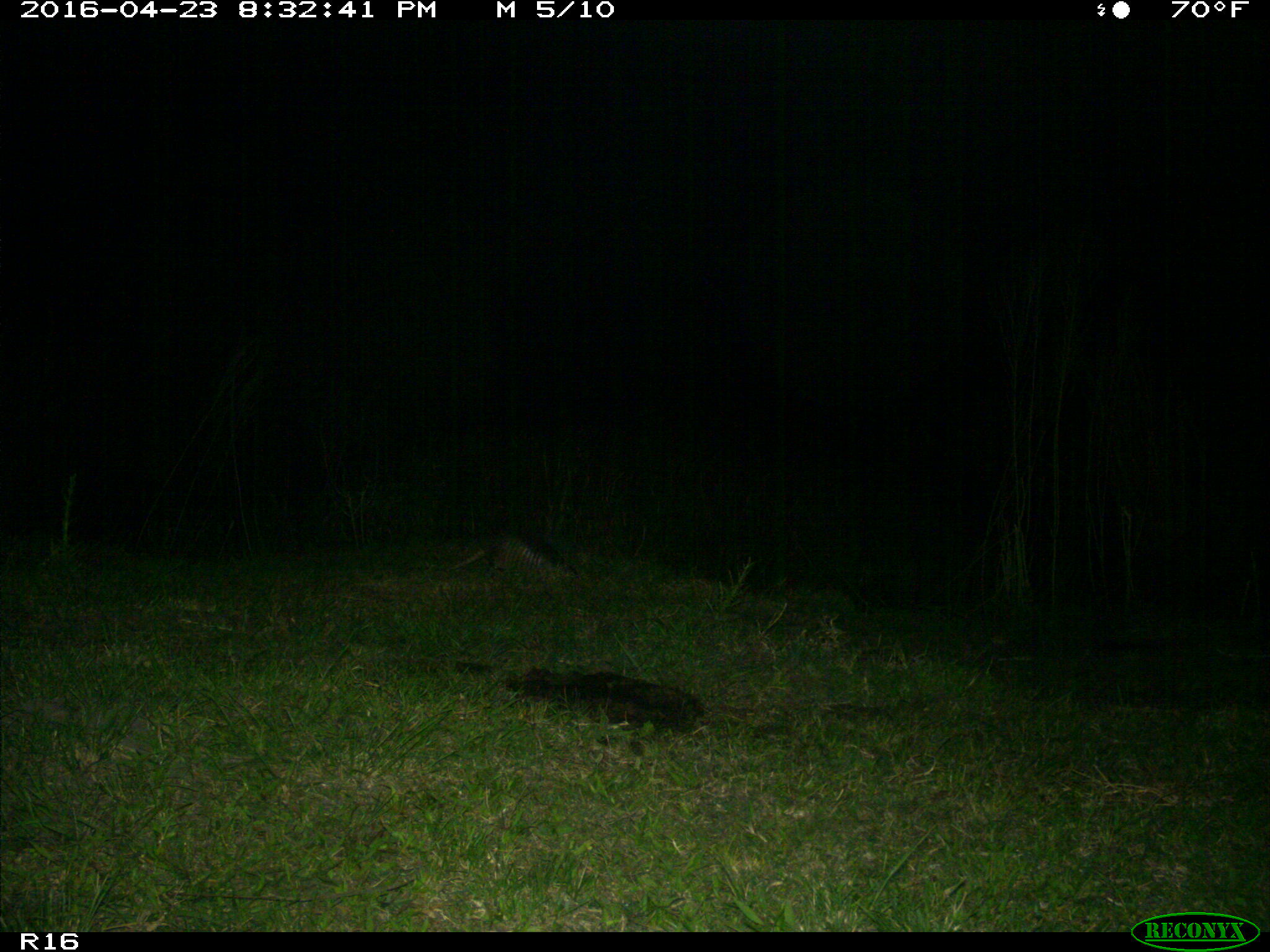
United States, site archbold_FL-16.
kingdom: Animalia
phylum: Chordata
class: Mammalia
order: Cingulata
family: Dasypodidae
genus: Dasypus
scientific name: Dasypus novemcinctus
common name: nine-banded armadillo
Dasypus novemcinctus (nine-banded armadillo).